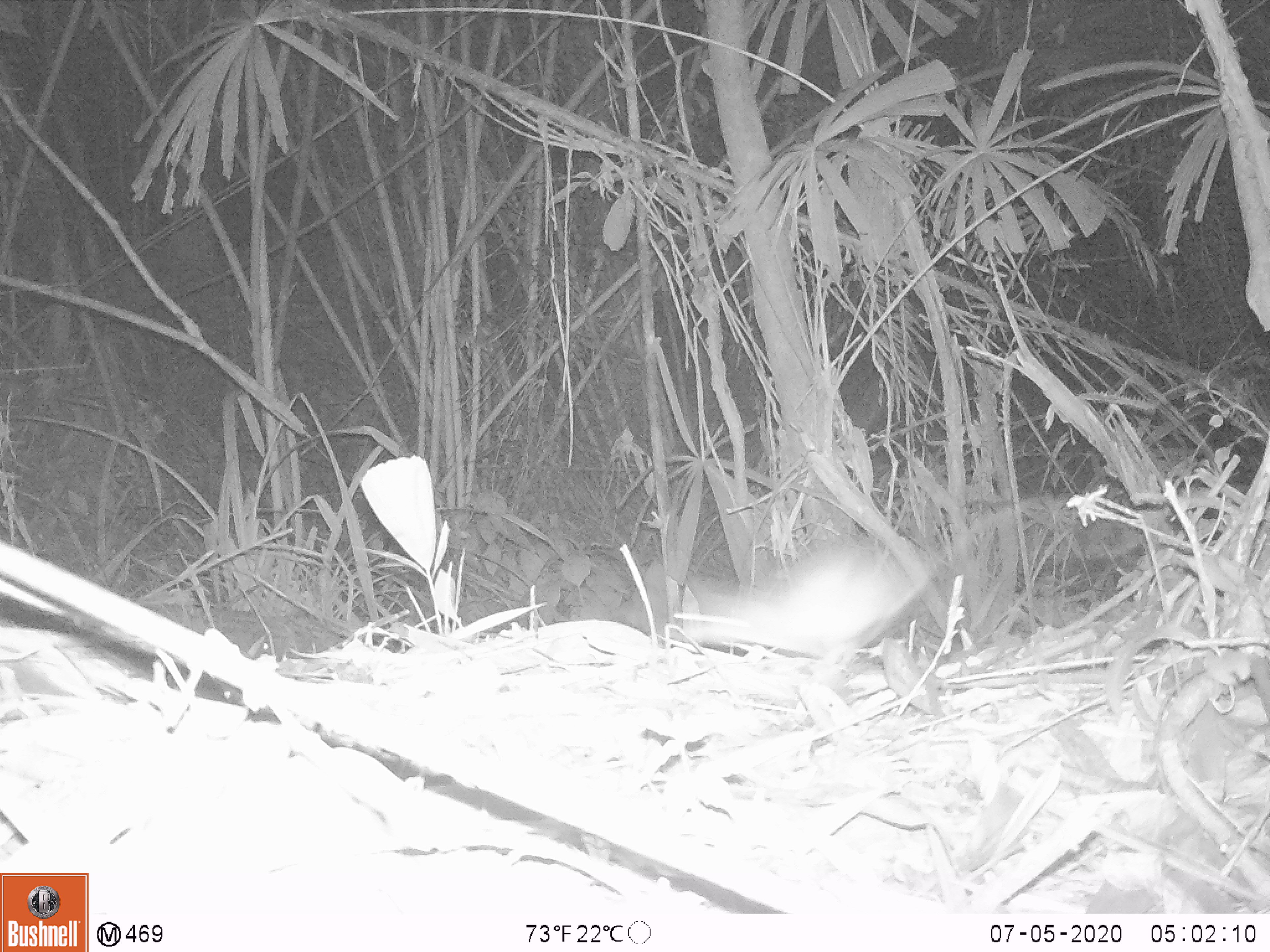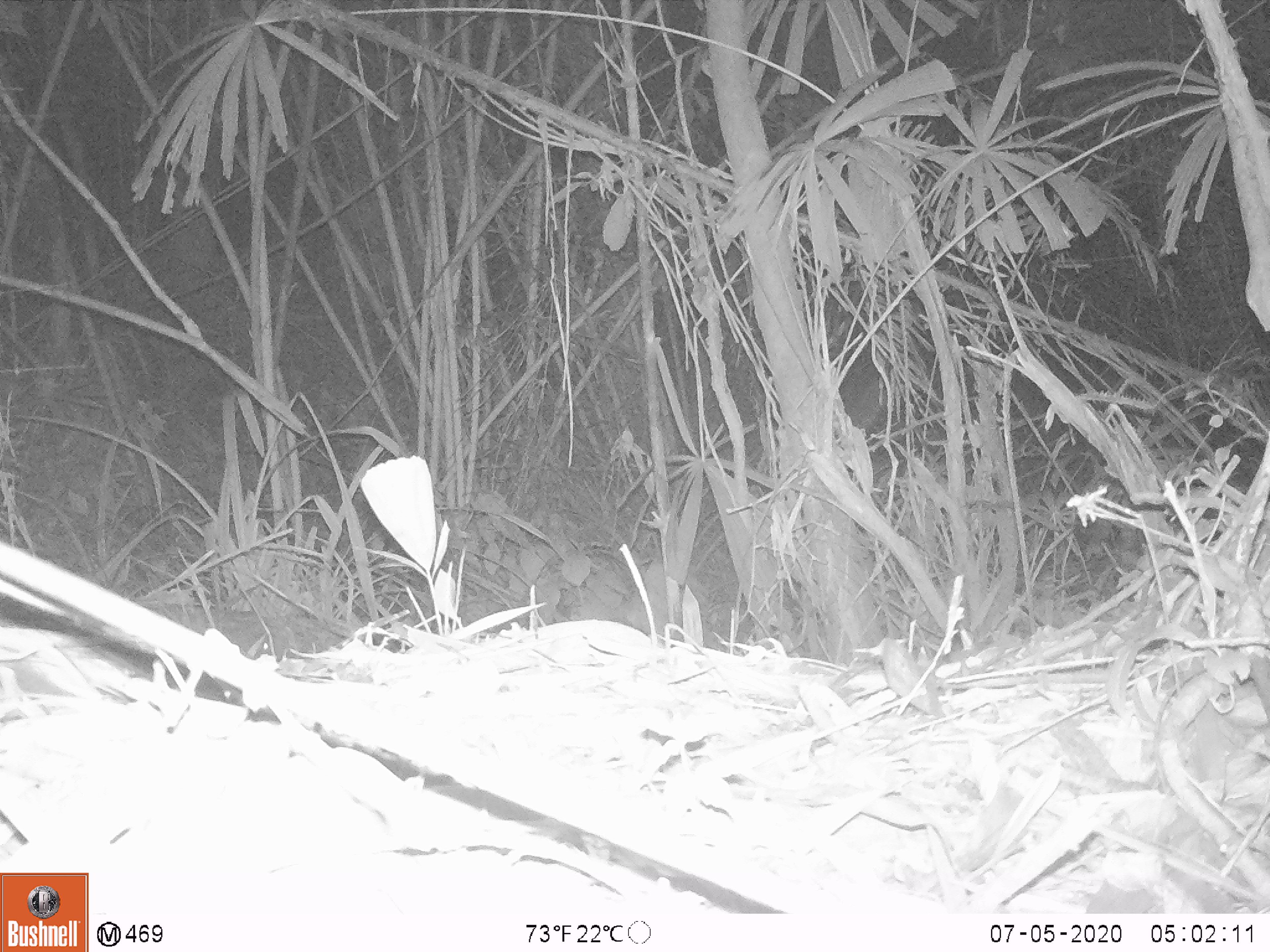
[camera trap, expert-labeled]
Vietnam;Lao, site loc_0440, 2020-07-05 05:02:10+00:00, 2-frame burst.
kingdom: Animalia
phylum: Chordata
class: Mammalia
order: Rodentia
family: Muridae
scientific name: Muridae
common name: old-world mice and rats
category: unidentified murid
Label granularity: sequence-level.